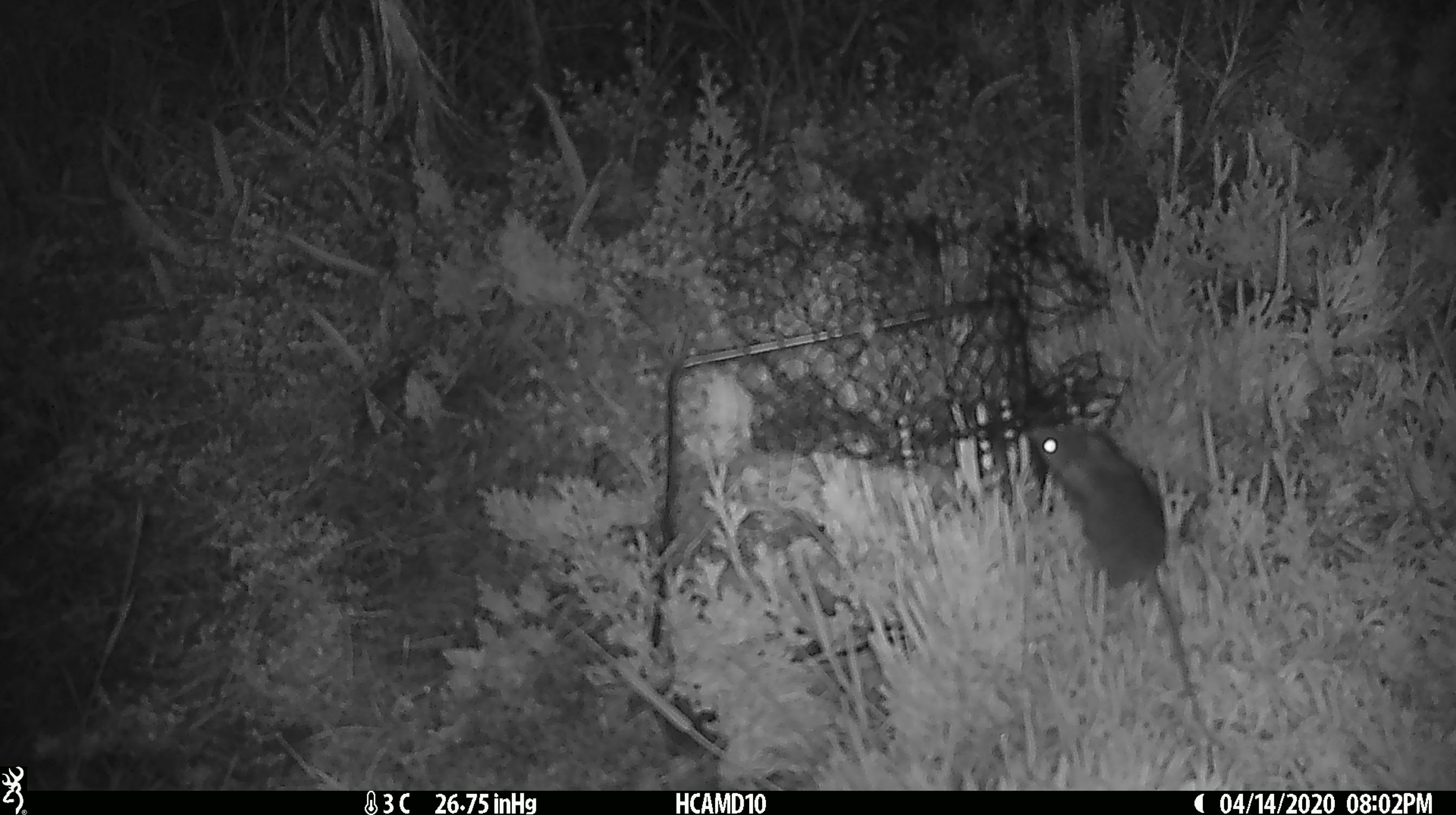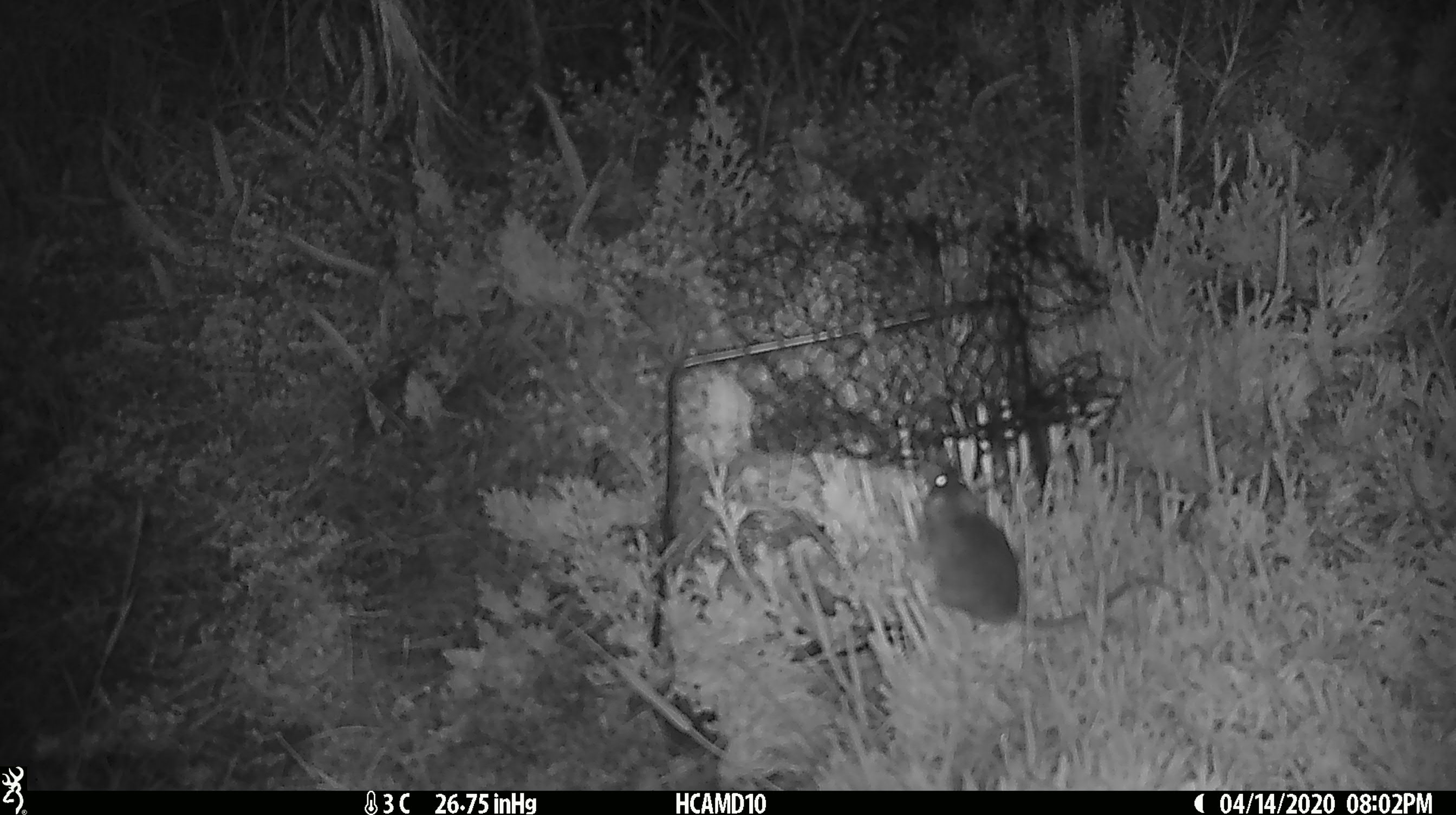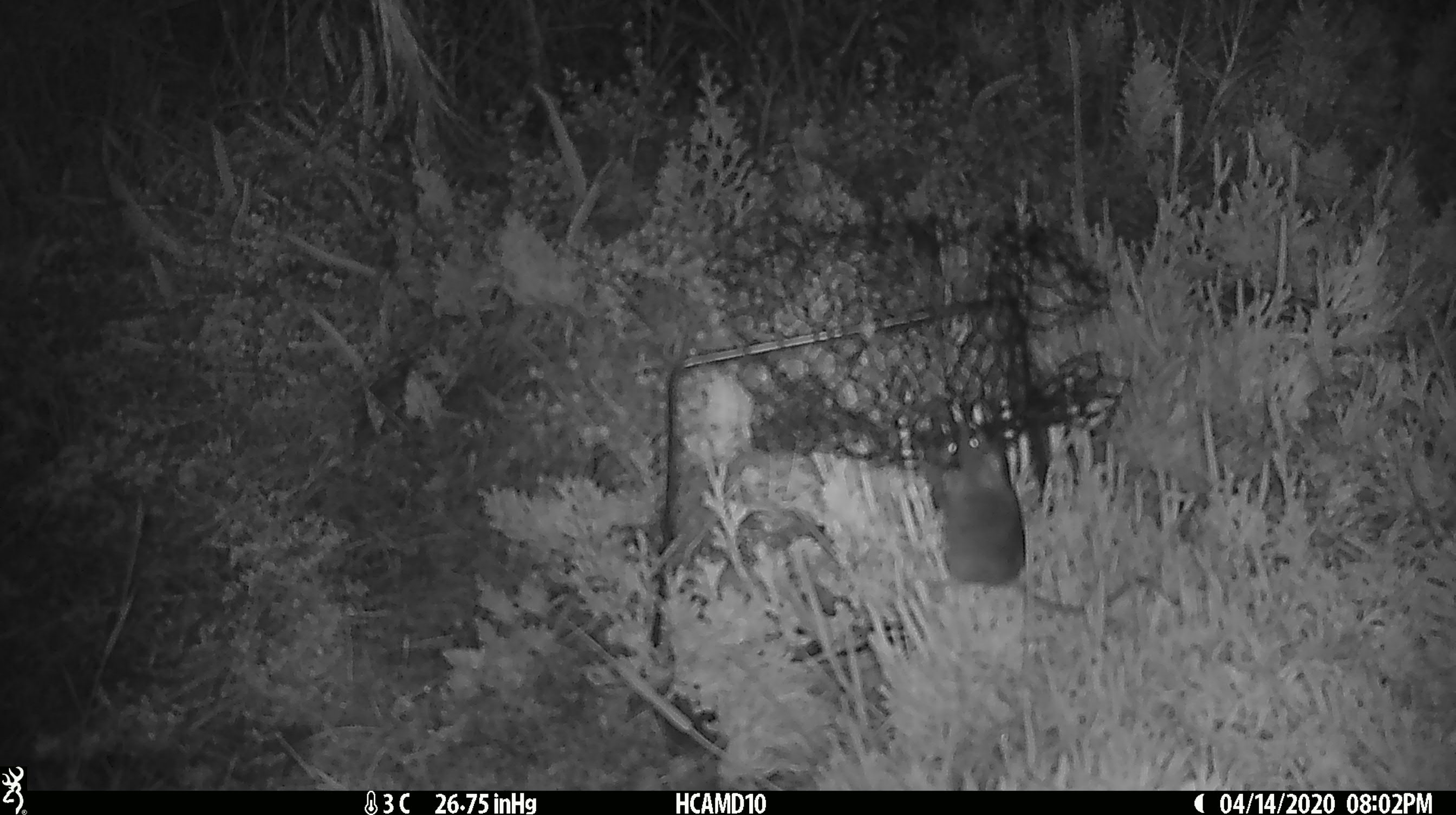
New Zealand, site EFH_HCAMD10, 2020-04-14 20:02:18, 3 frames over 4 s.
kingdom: Animalia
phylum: Chordata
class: Mammalia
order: Rodentia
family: Muridae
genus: Mus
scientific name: Mus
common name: mouse